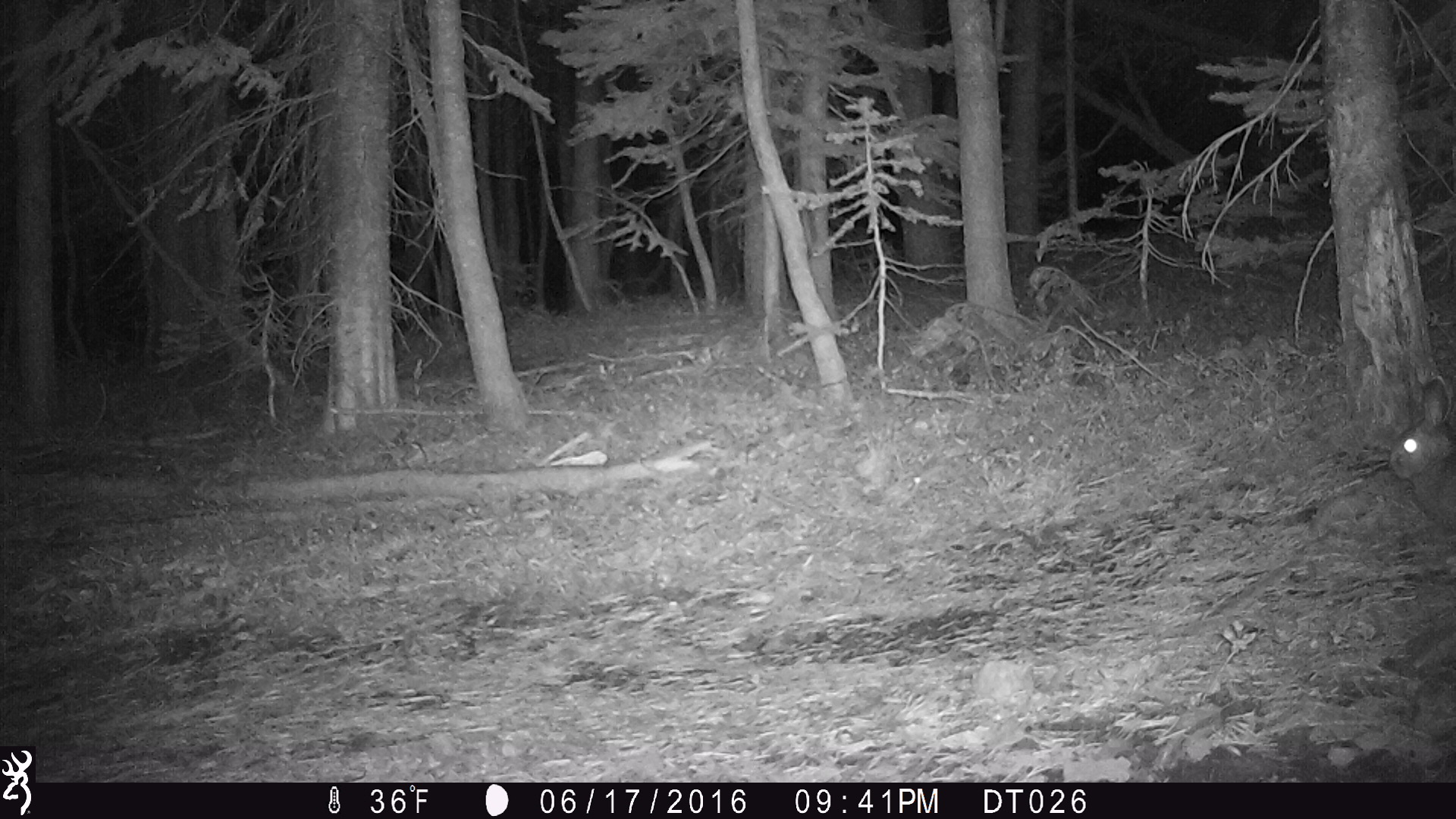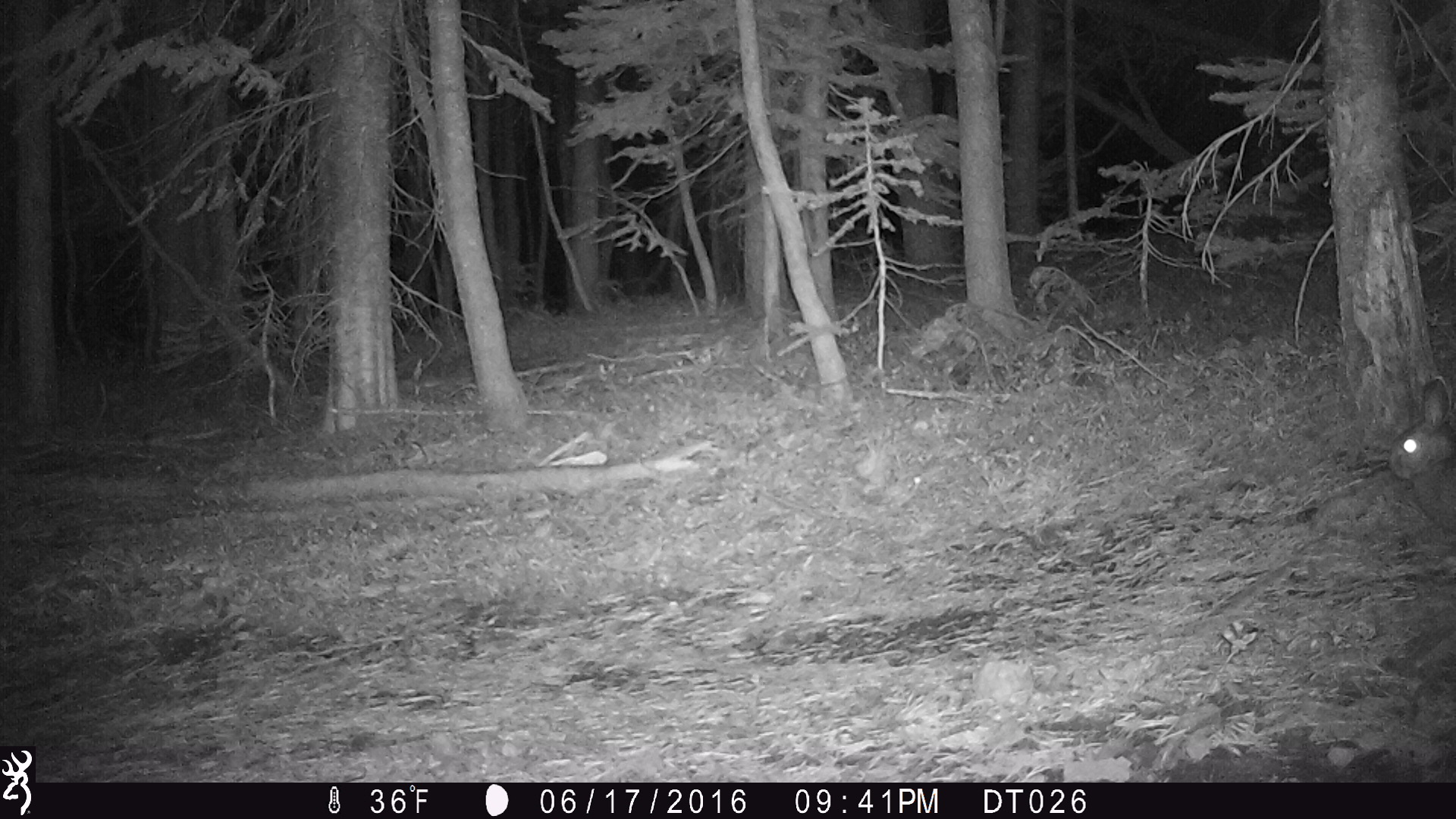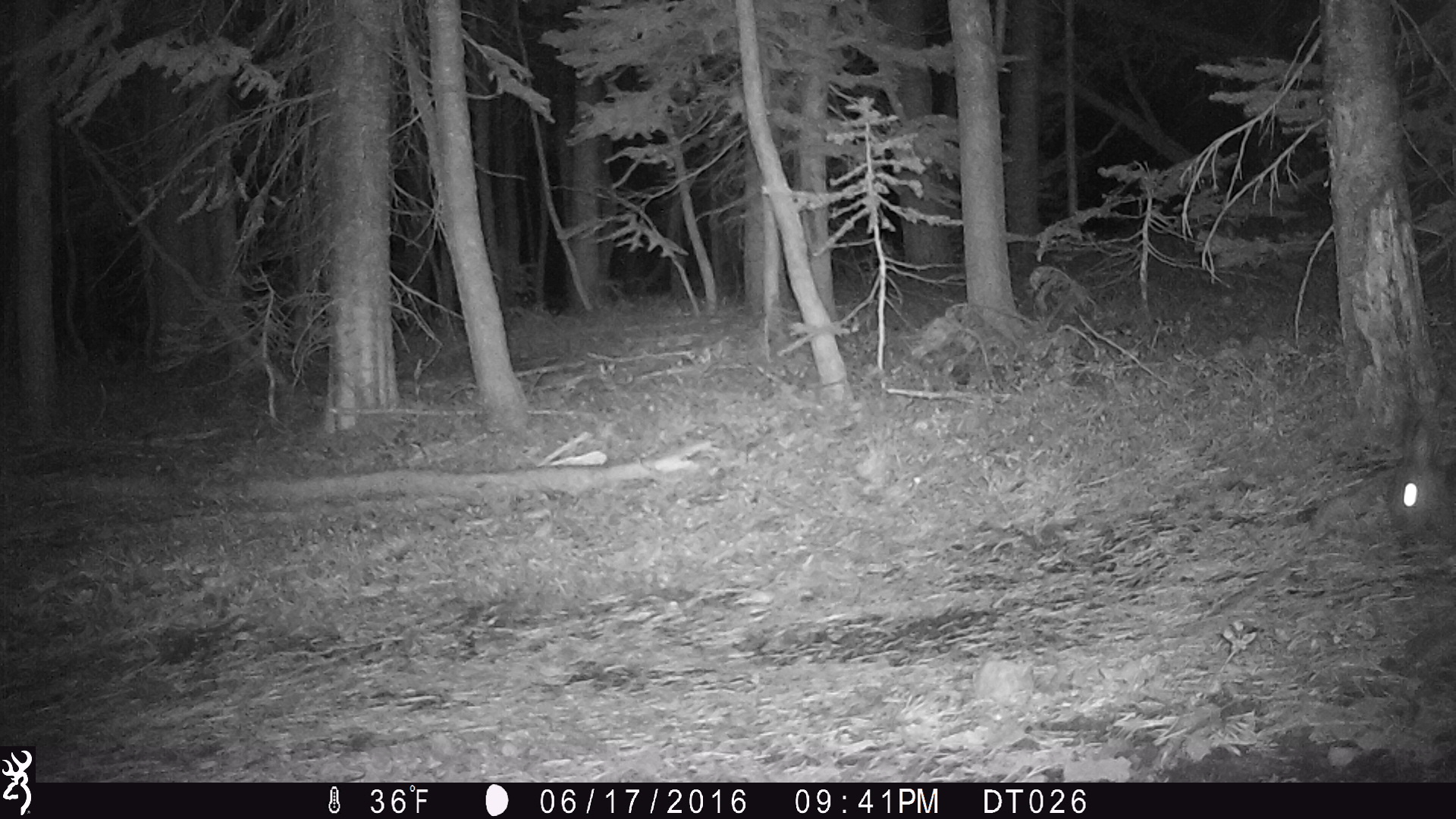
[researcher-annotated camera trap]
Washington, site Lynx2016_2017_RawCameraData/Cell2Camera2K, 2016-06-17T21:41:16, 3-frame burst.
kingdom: Animalia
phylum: Chordata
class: Mammalia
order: Lagomorpha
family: Leporidae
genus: Lepus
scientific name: Lepus americanus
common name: snowshoe hare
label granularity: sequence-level